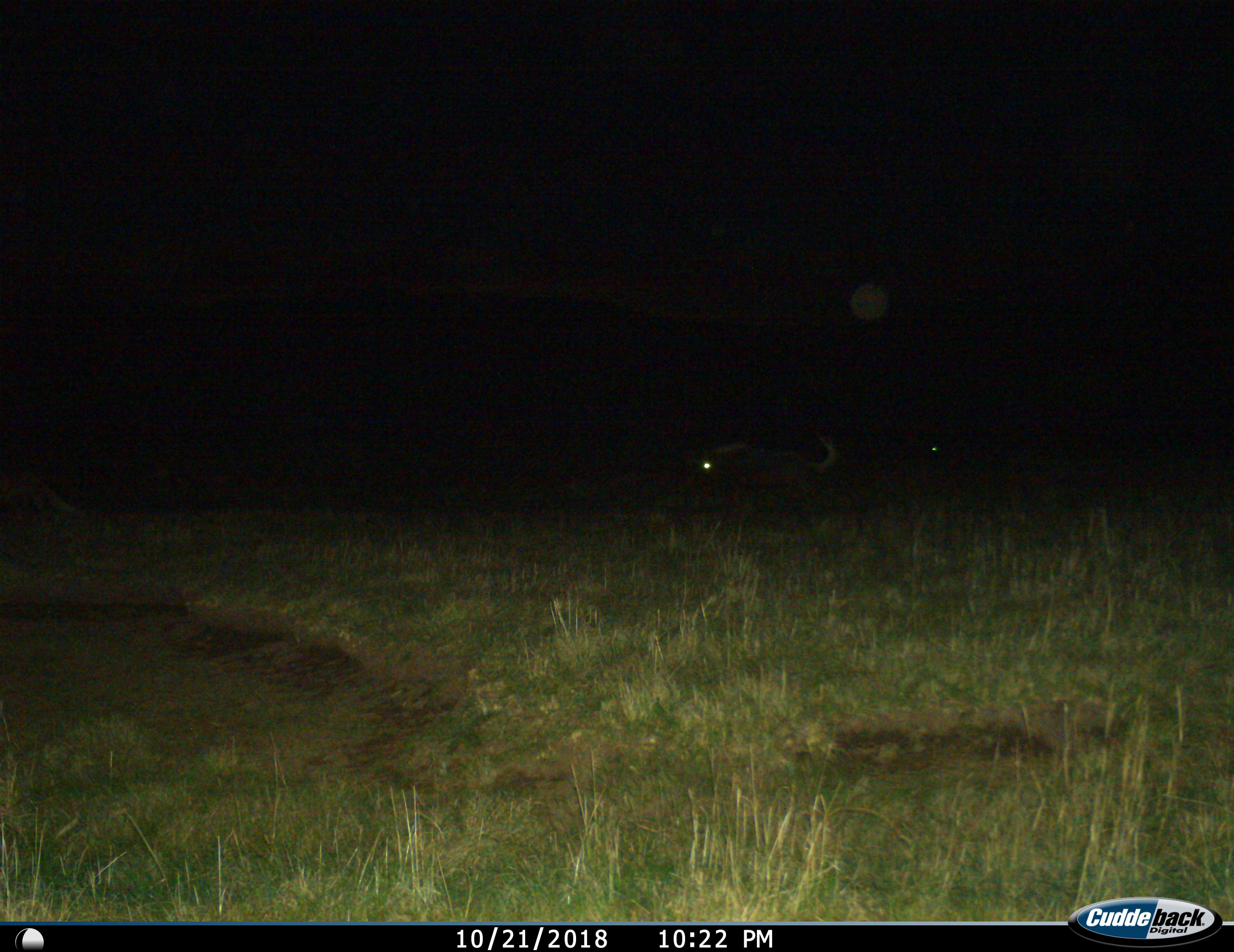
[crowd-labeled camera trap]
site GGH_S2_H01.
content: unidentified animal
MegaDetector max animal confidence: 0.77